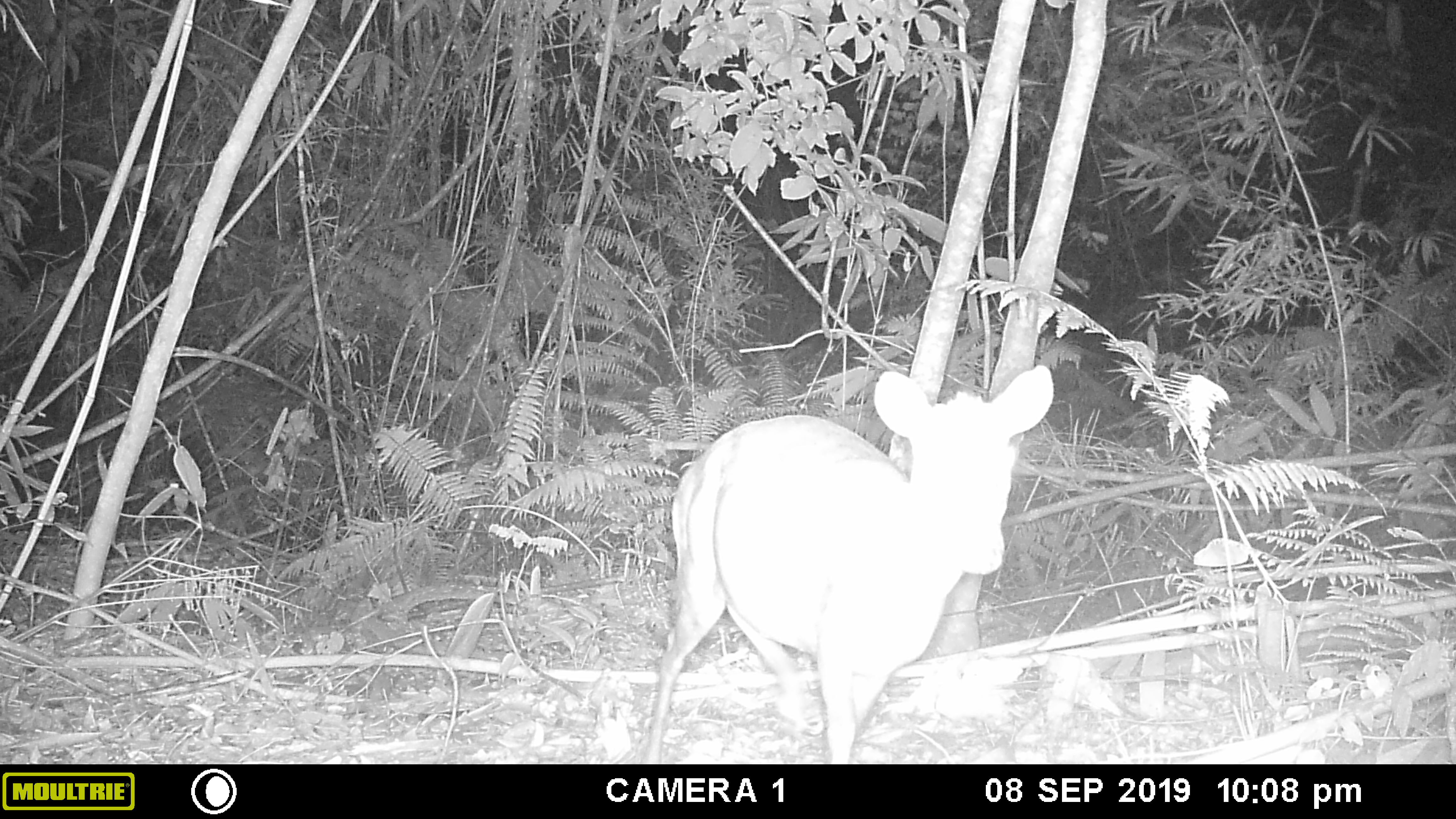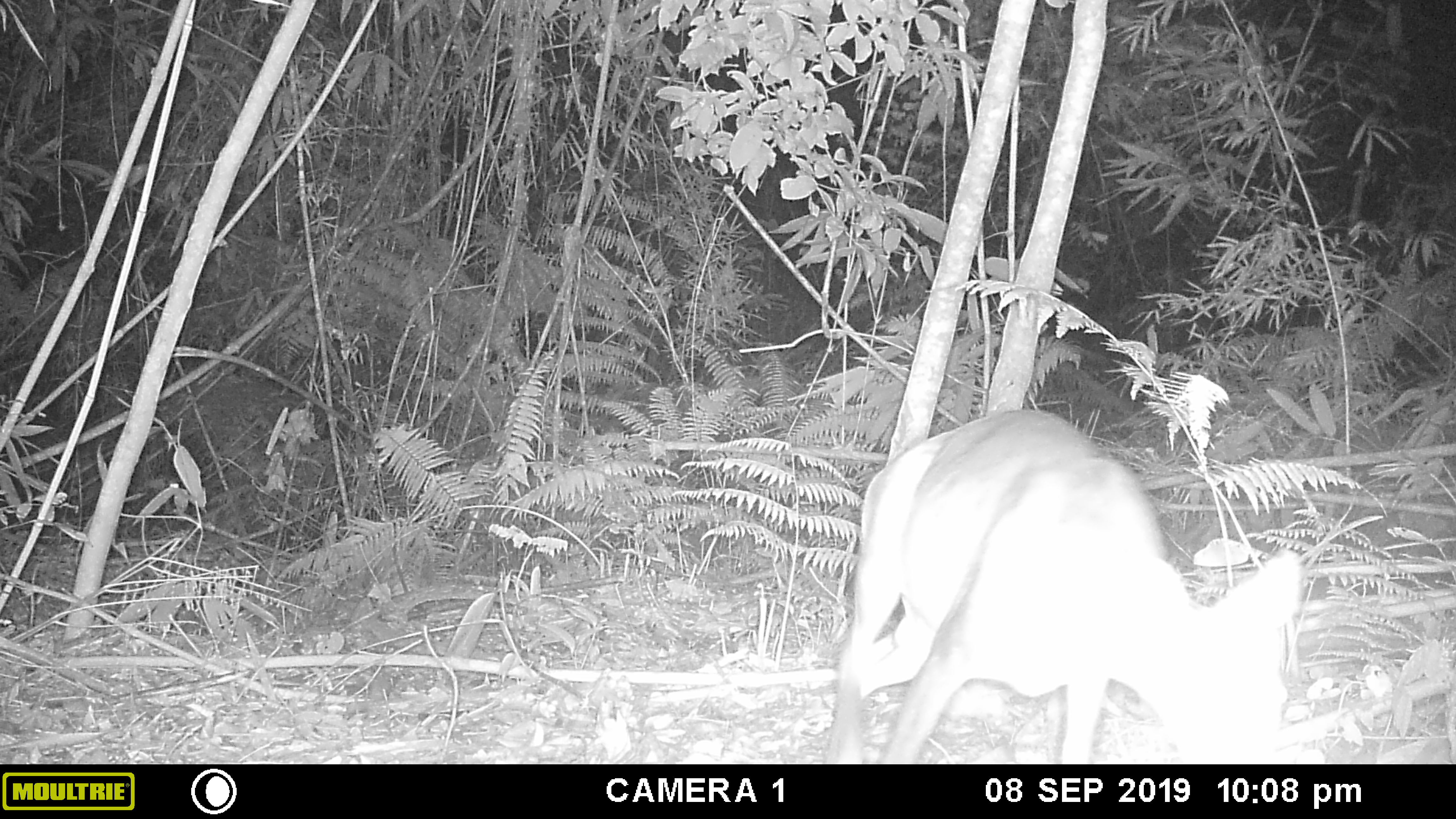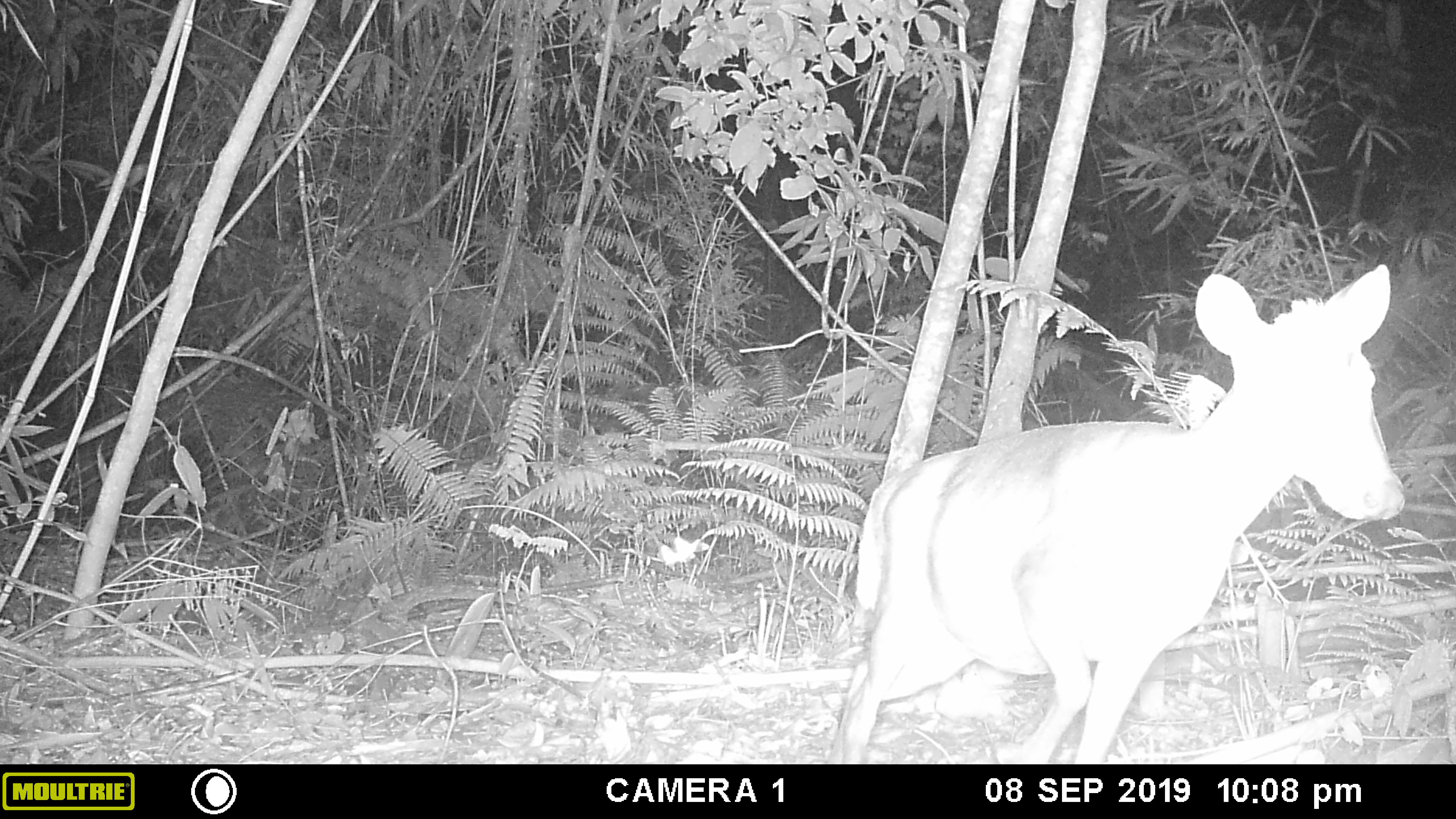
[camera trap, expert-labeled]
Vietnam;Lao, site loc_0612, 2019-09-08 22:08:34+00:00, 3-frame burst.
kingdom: Animalia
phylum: Chordata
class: Mammalia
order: Artiodactyla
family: Cervidae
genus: Muntiacus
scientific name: Muntiacus rooseveltorum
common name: roosevelt's muntjac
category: roosevelts muntjac group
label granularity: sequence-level